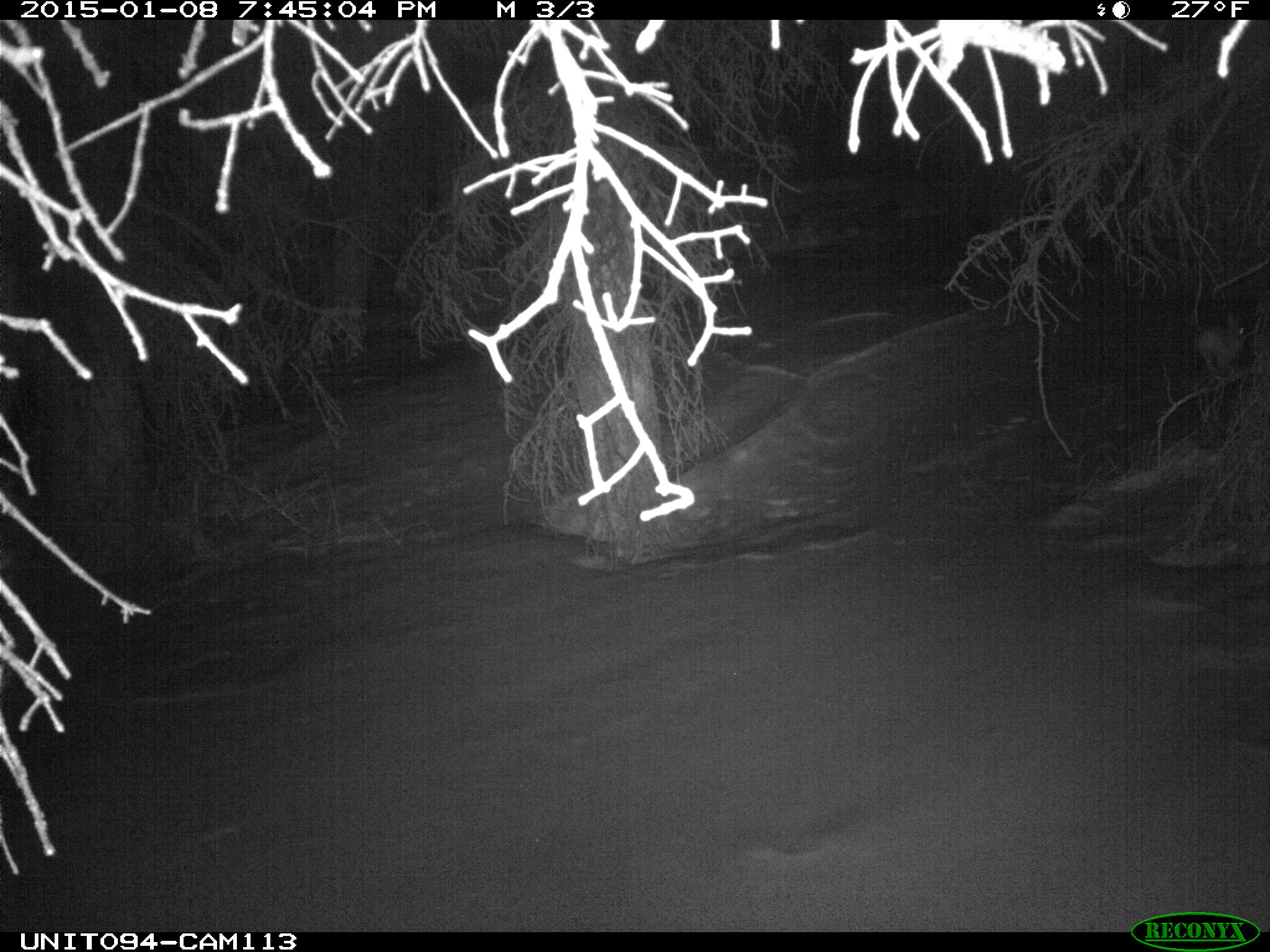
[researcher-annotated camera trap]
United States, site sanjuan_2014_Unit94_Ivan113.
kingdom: Animalia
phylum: Chordata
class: Mammalia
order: Lagomorpha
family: Leporidae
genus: Lepus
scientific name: Lepus americanus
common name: snowshoe hare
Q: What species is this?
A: Lepus americanus (snowshoe hare).